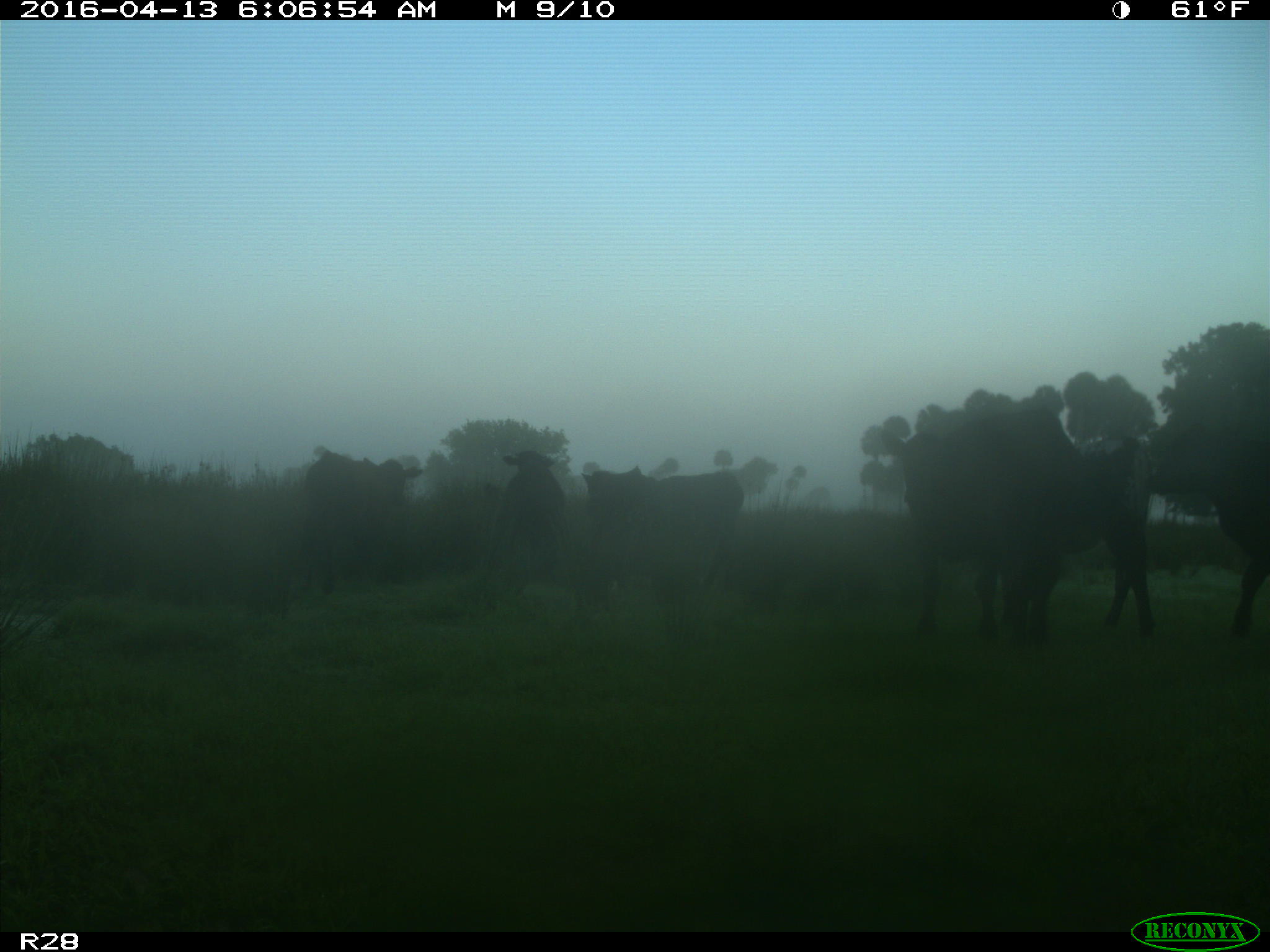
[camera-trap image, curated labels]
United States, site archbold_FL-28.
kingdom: Animalia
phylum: Chordata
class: Mammalia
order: Artiodactyla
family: Bovidae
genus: Bos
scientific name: Bos taurus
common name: domestic cow